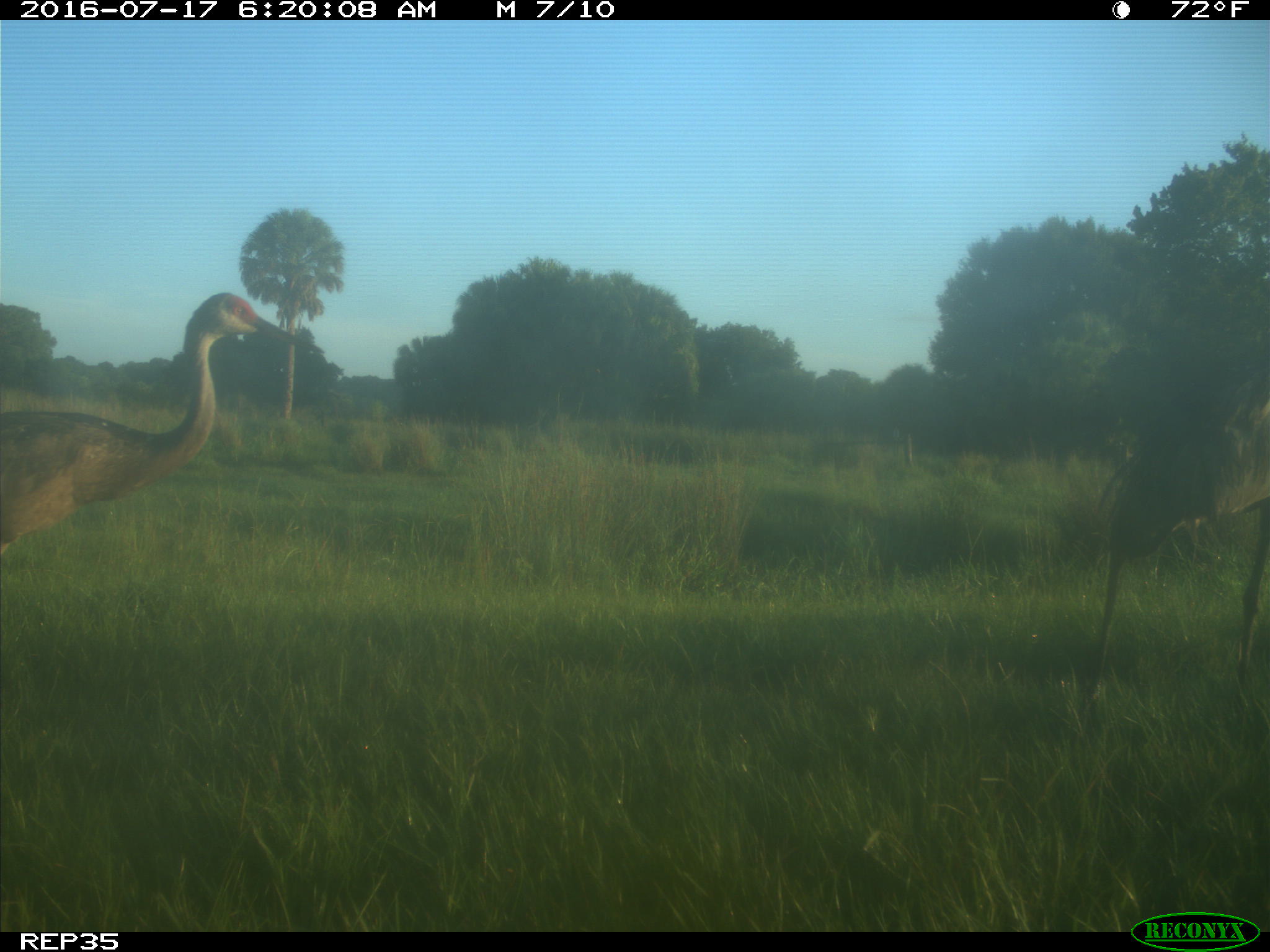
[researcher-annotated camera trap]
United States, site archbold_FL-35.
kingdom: Animalia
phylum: Chordata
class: Aves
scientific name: Aves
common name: birds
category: unidentified bird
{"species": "unidentified bird (birds) (Aves)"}